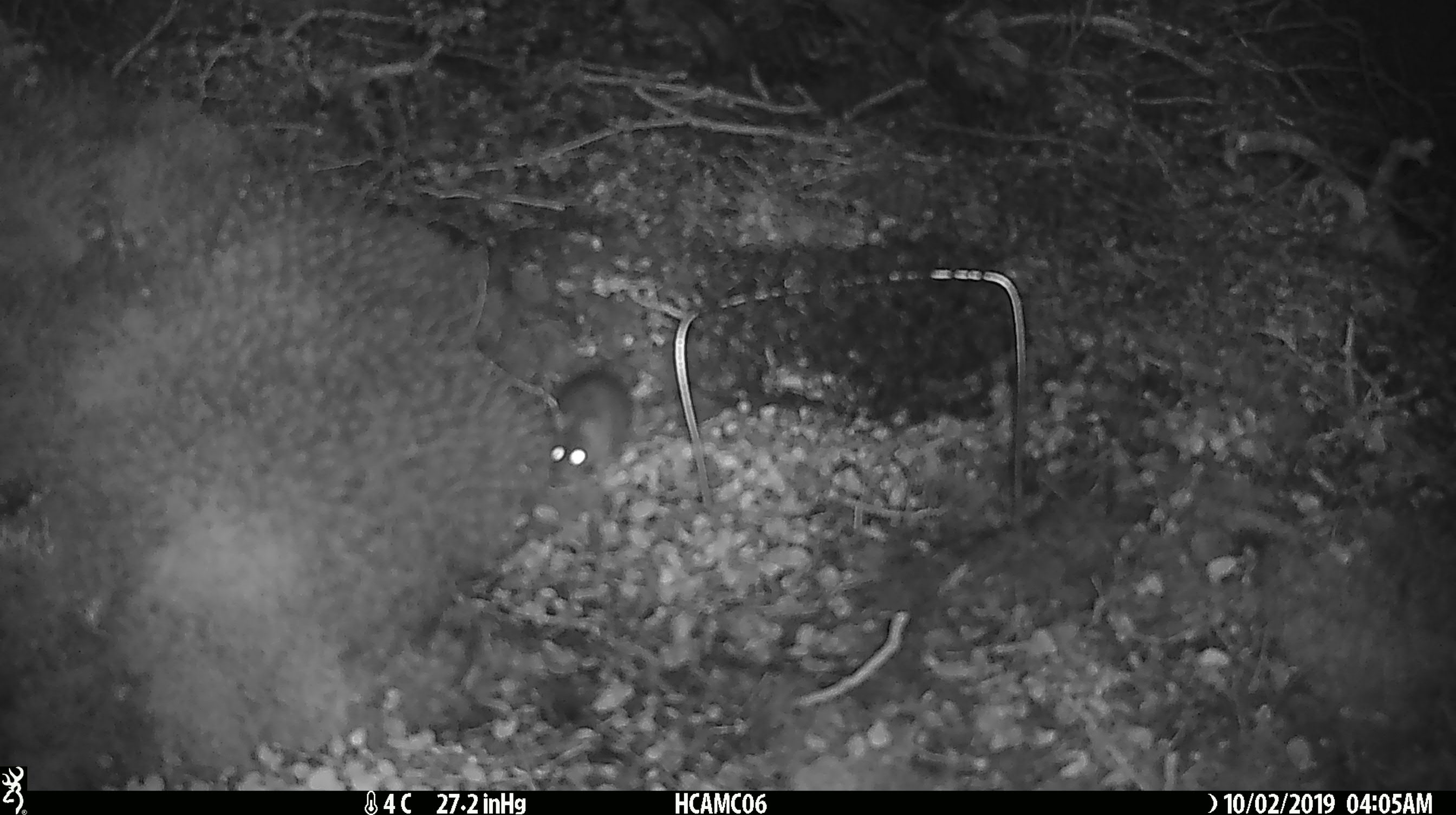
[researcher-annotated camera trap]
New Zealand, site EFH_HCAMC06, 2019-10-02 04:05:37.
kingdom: Animalia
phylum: Chordata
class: Mammalia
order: Rodentia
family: Muridae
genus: Mus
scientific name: Mus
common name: mouse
Mouse (Mus).